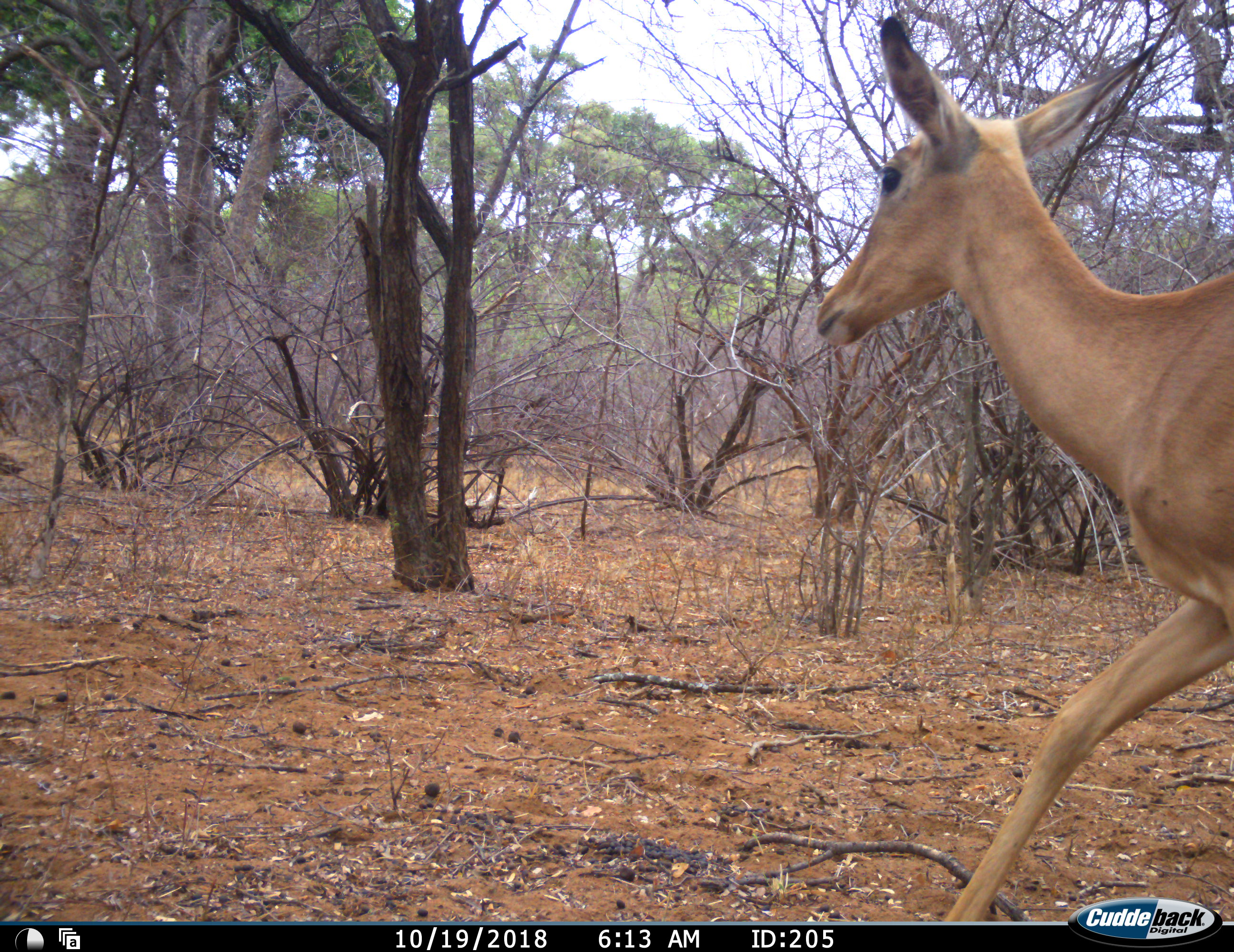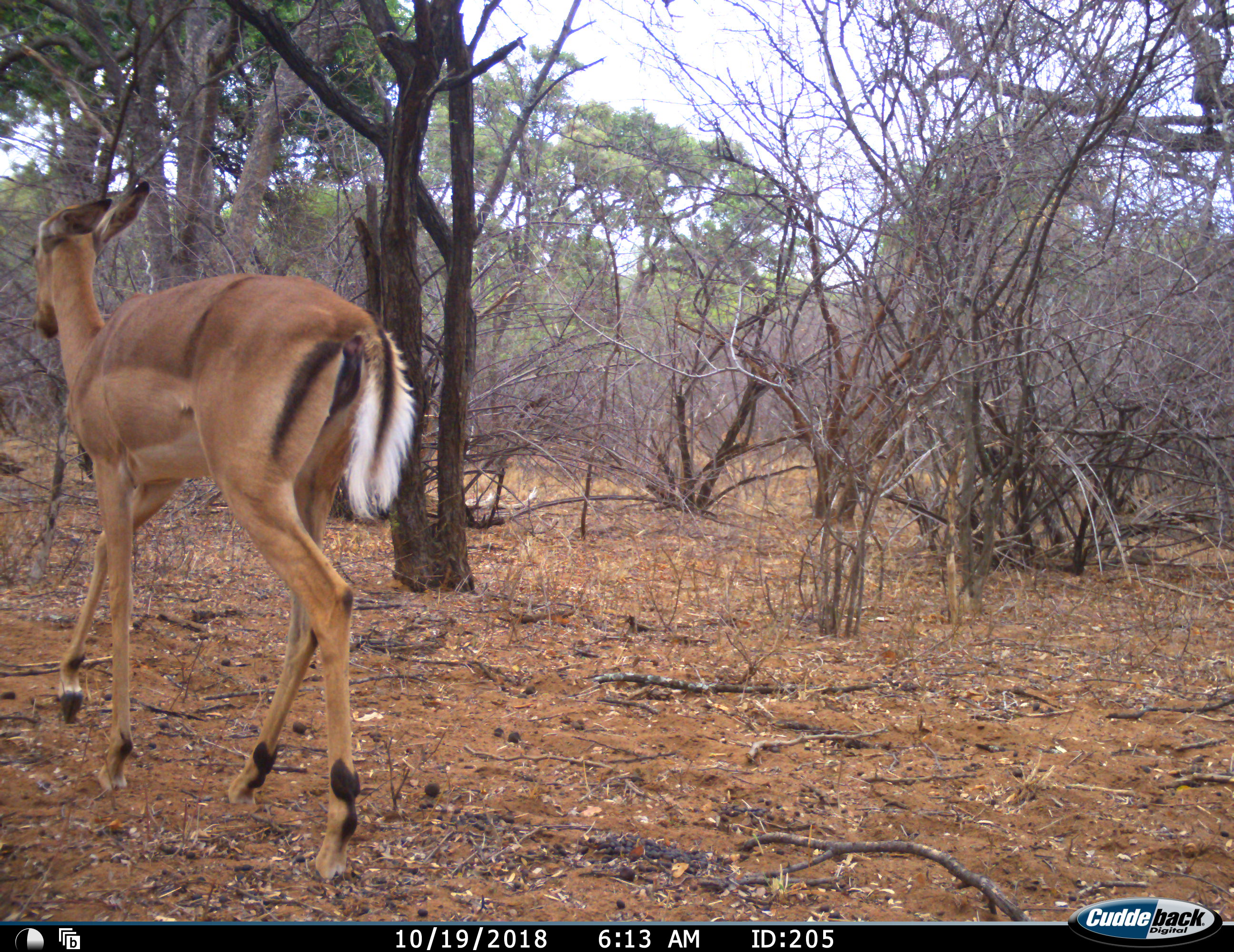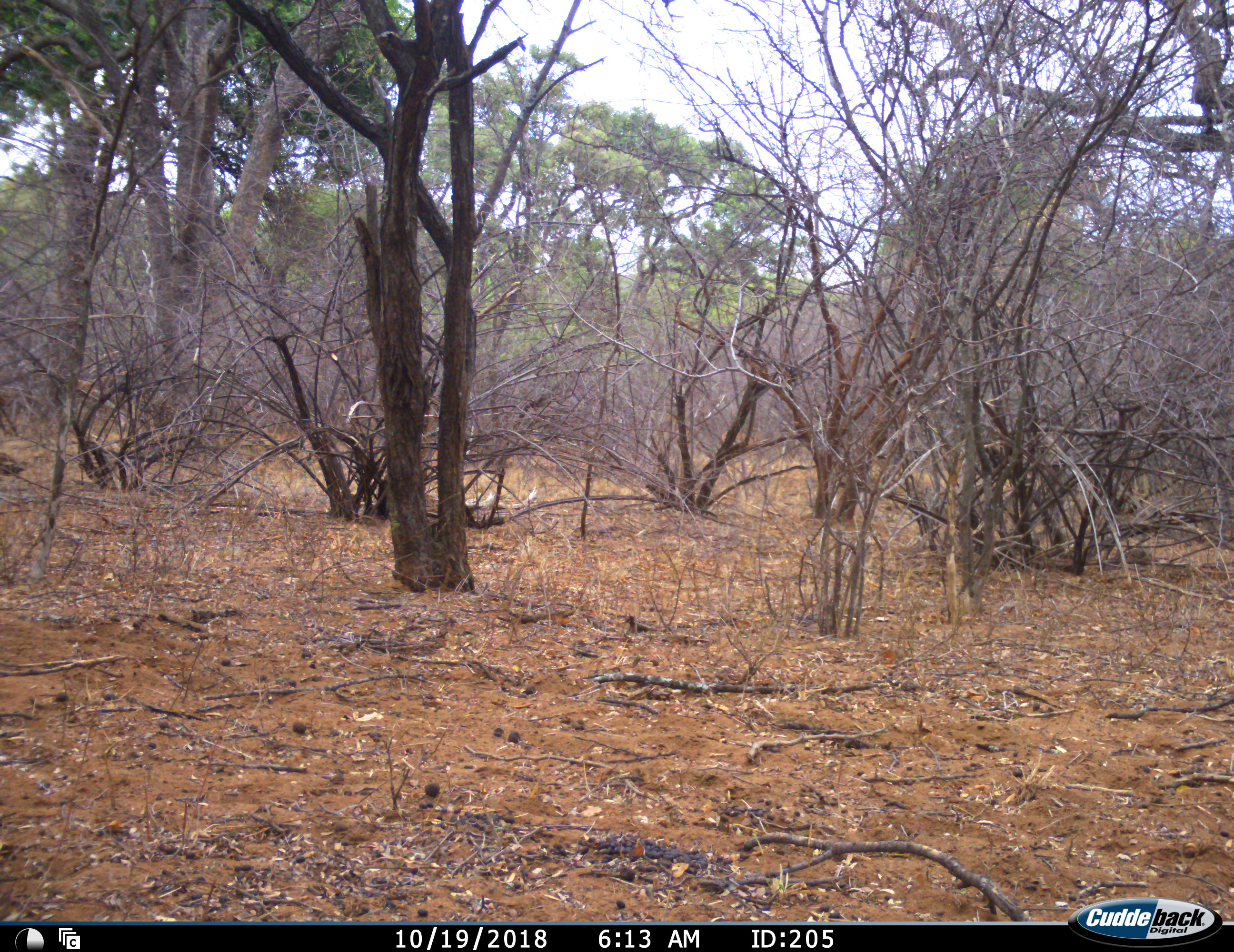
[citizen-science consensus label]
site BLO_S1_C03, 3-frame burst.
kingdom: Animalia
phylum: Chordata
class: Mammalia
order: Artiodactyla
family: Bovidae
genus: Aepyceros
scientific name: Aepyceros melampus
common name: impala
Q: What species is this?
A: Impala (Aepyceros melampus).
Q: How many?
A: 1.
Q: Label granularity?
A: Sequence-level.